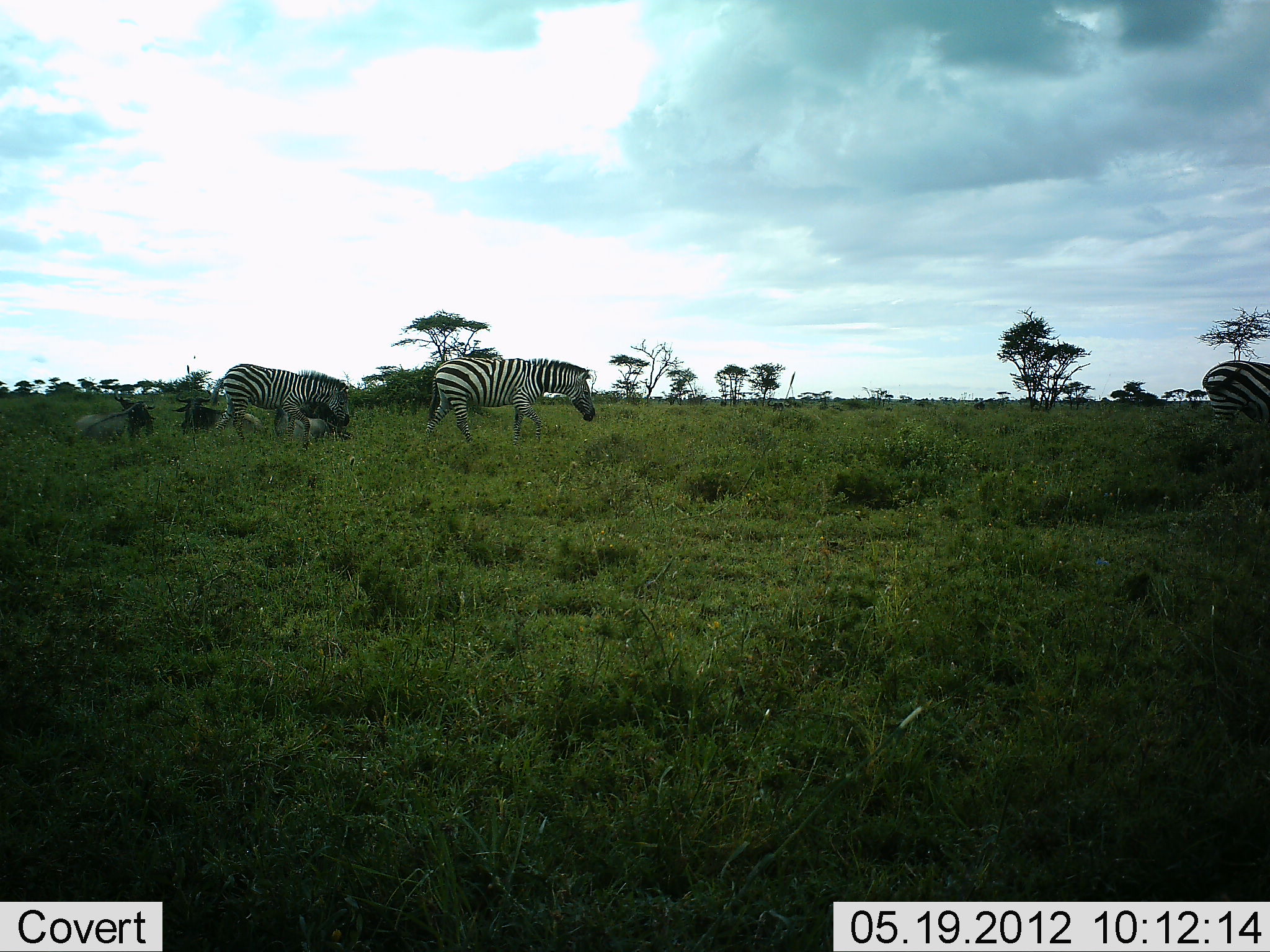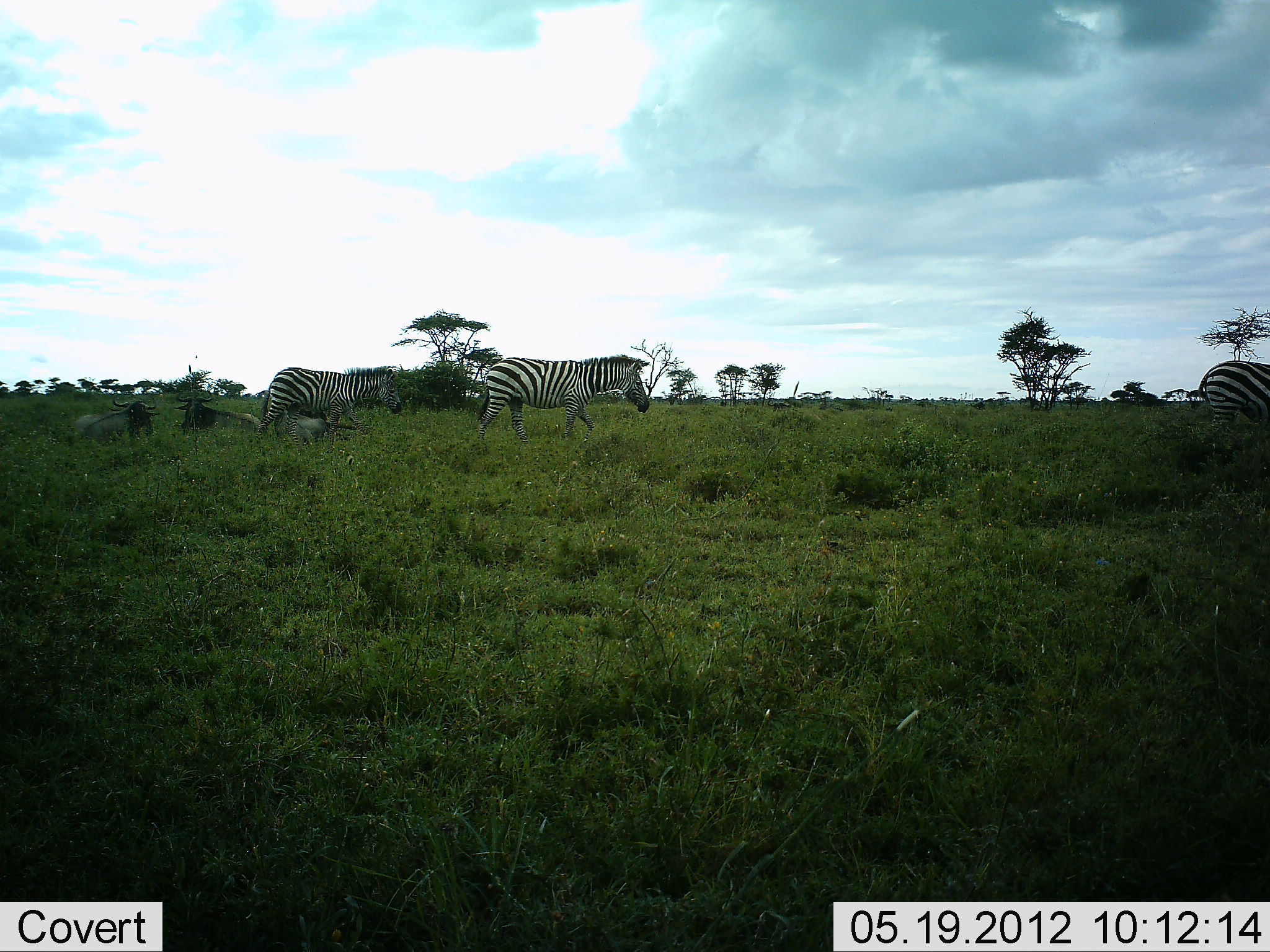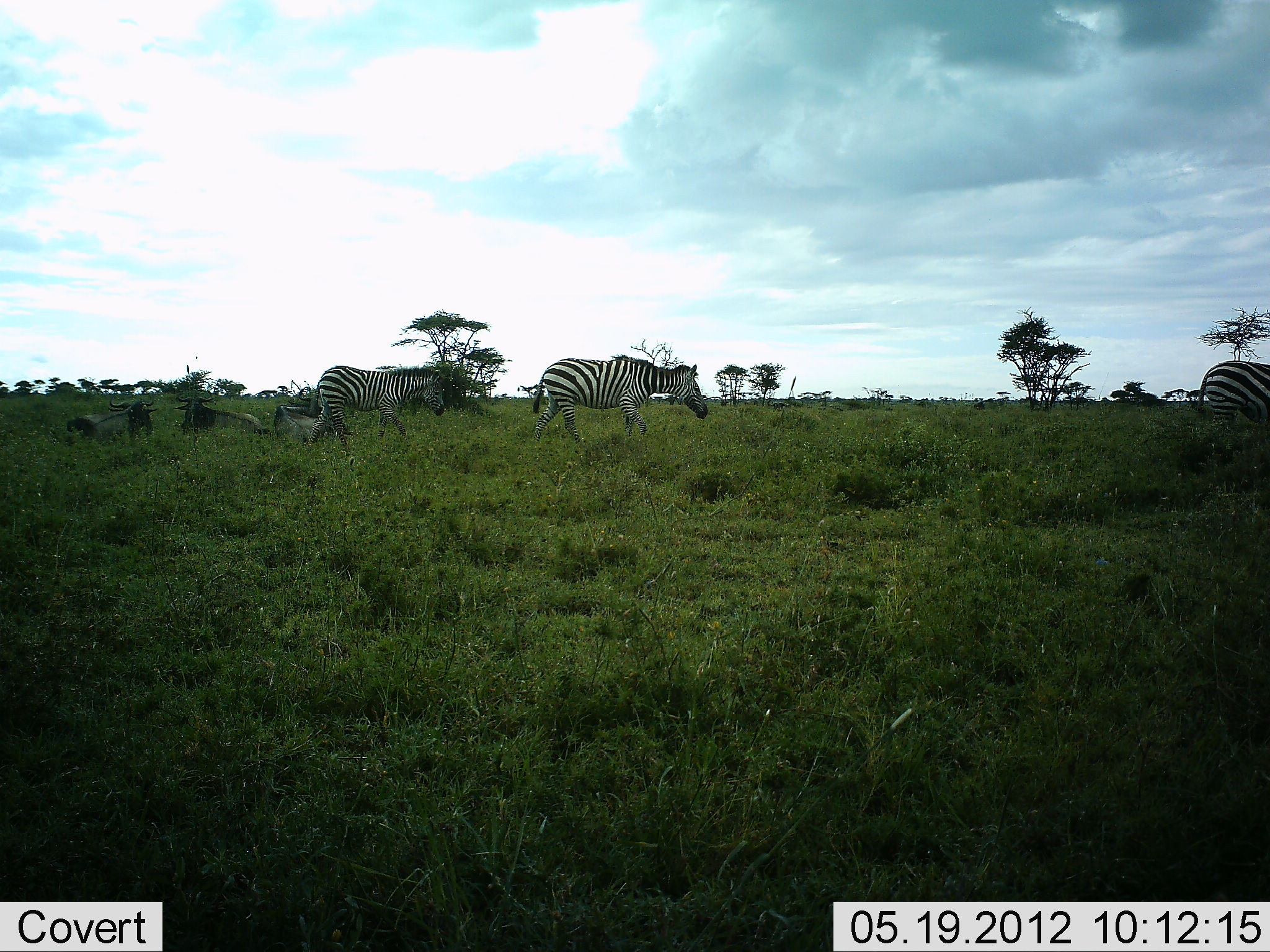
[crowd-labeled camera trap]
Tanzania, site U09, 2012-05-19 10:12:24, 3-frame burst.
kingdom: Animalia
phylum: Chordata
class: Mammalia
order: Artiodactyla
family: Bovidae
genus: Connochaetes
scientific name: Connochaetes taurinus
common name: blue wildebeest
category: wildebeest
Wildebeest (blue wildebeest) (Connochaetes taurinus), count 3. Behavior (volunteer vote fractions): standing 20%, resting 90%, moving 0%, interacting 0%. Young present (vote fraction): 10%. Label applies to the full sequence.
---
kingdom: Animalia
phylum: Chordata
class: Mammalia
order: Perissodactyla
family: Equidae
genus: Equus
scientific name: Equus quagga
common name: plains zebra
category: zebra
Zebra (plains zebra) (Equus quagga), count 3. Behavior (volunteer vote fractions): standing 25%, resting 0%, moving 100%, interacting 0%. Young present (vote fraction): 0%. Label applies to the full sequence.